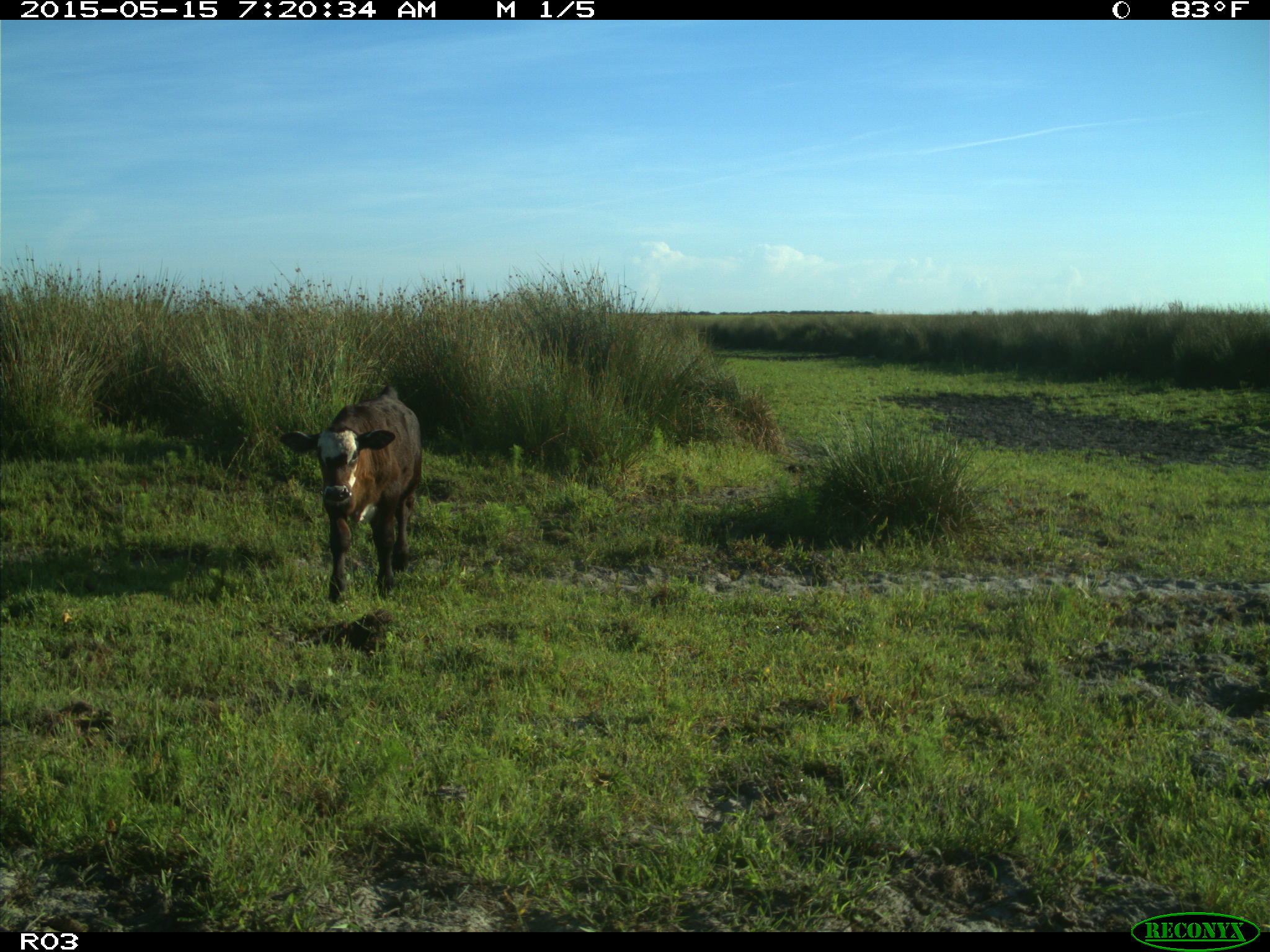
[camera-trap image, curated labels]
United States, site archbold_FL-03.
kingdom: Animalia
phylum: Chordata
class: Mammalia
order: Artiodactyla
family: Bovidae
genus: Bos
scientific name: Bos taurus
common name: domestic cow